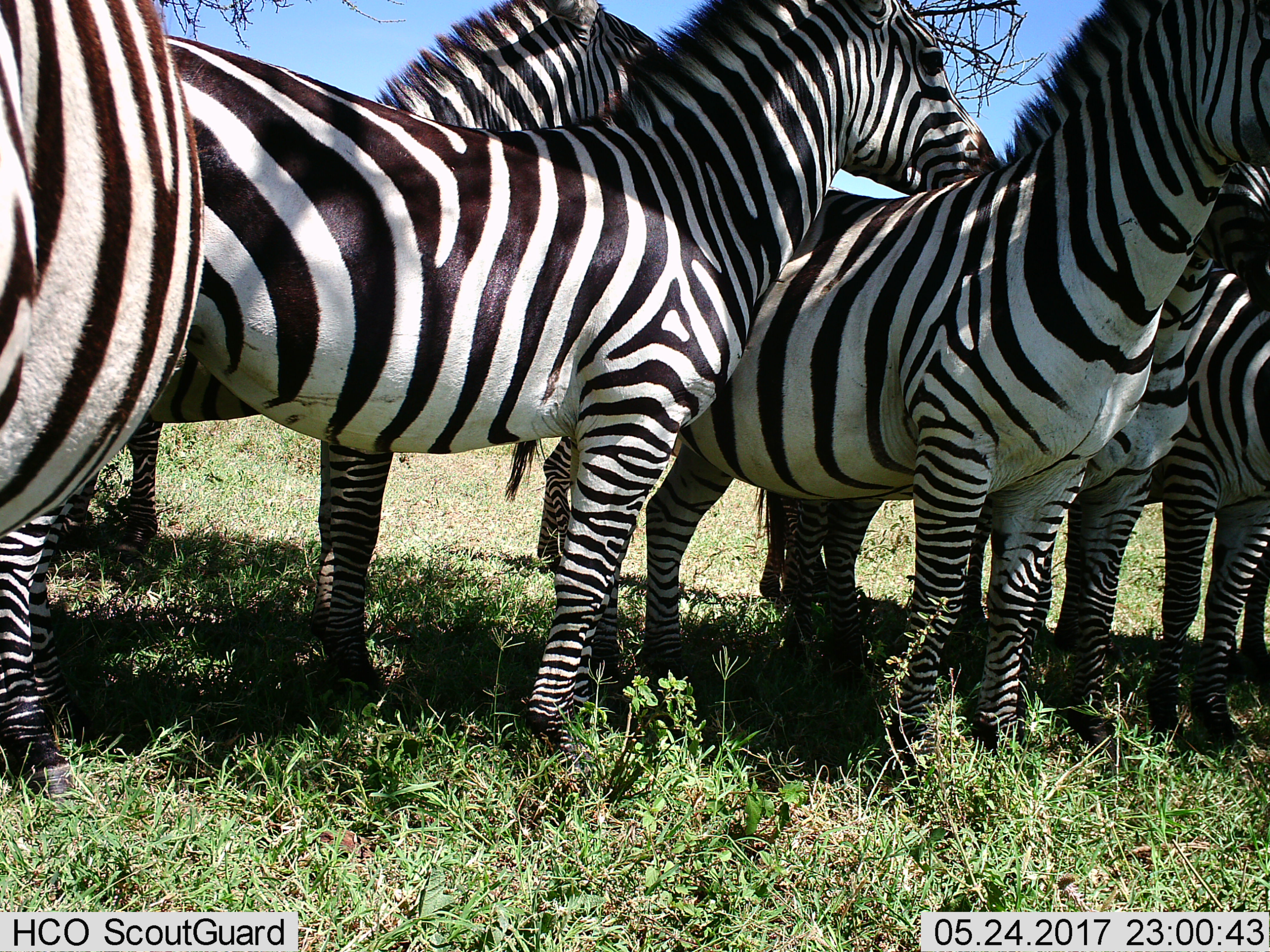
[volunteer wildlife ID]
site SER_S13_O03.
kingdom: Animalia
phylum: Chordata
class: Mammalia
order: Perissodactyla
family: Equidae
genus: Equus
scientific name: Equus quagga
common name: plains zebra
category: zebraplains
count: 6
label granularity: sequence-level